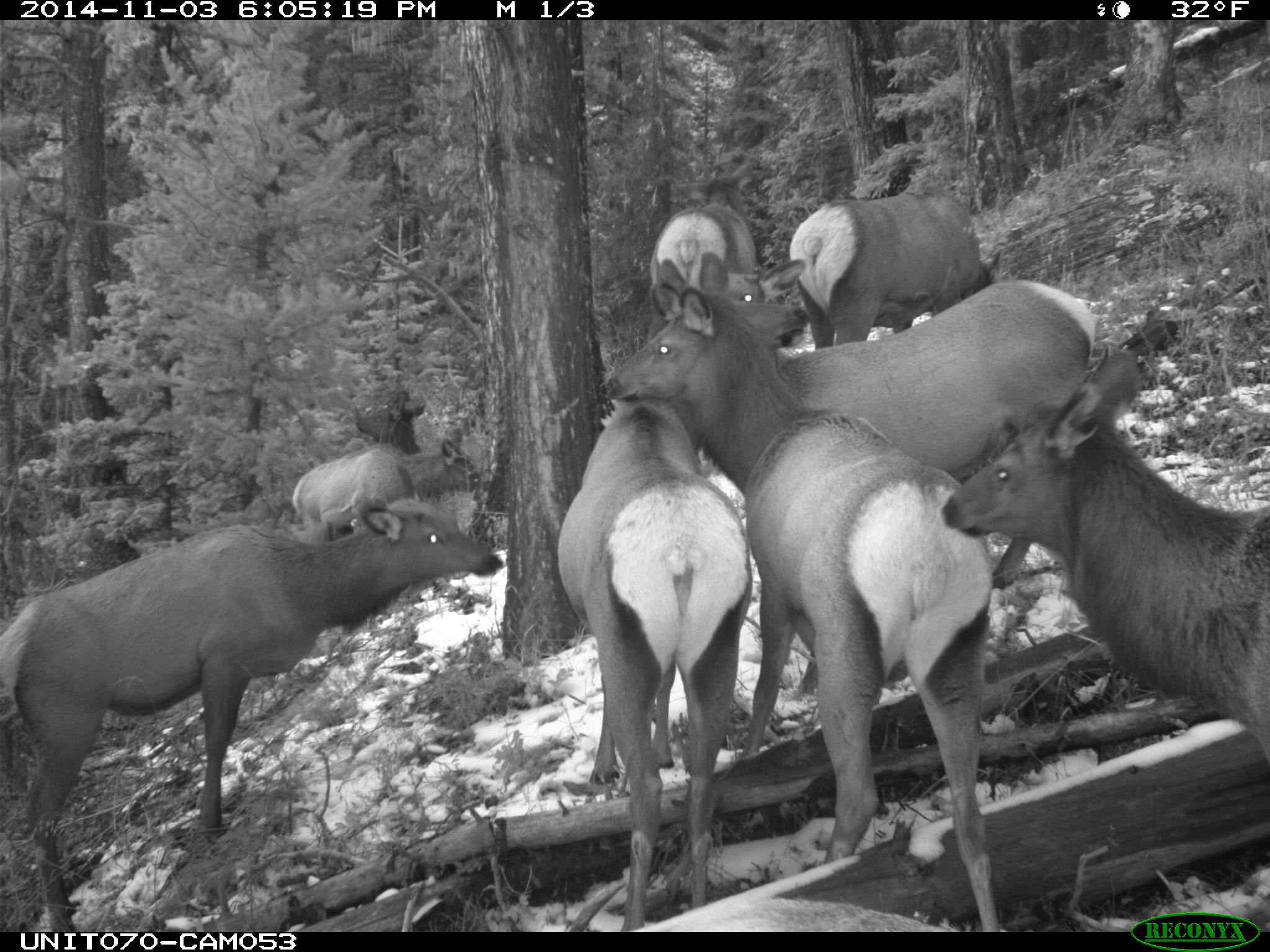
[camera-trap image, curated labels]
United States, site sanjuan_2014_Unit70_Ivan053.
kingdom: Animalia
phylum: Chordata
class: Mammalia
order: Artiodactyla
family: Cervidae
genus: Cervus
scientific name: Cervus elaphus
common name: red deer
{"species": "Cervus elaphus (red deer)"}